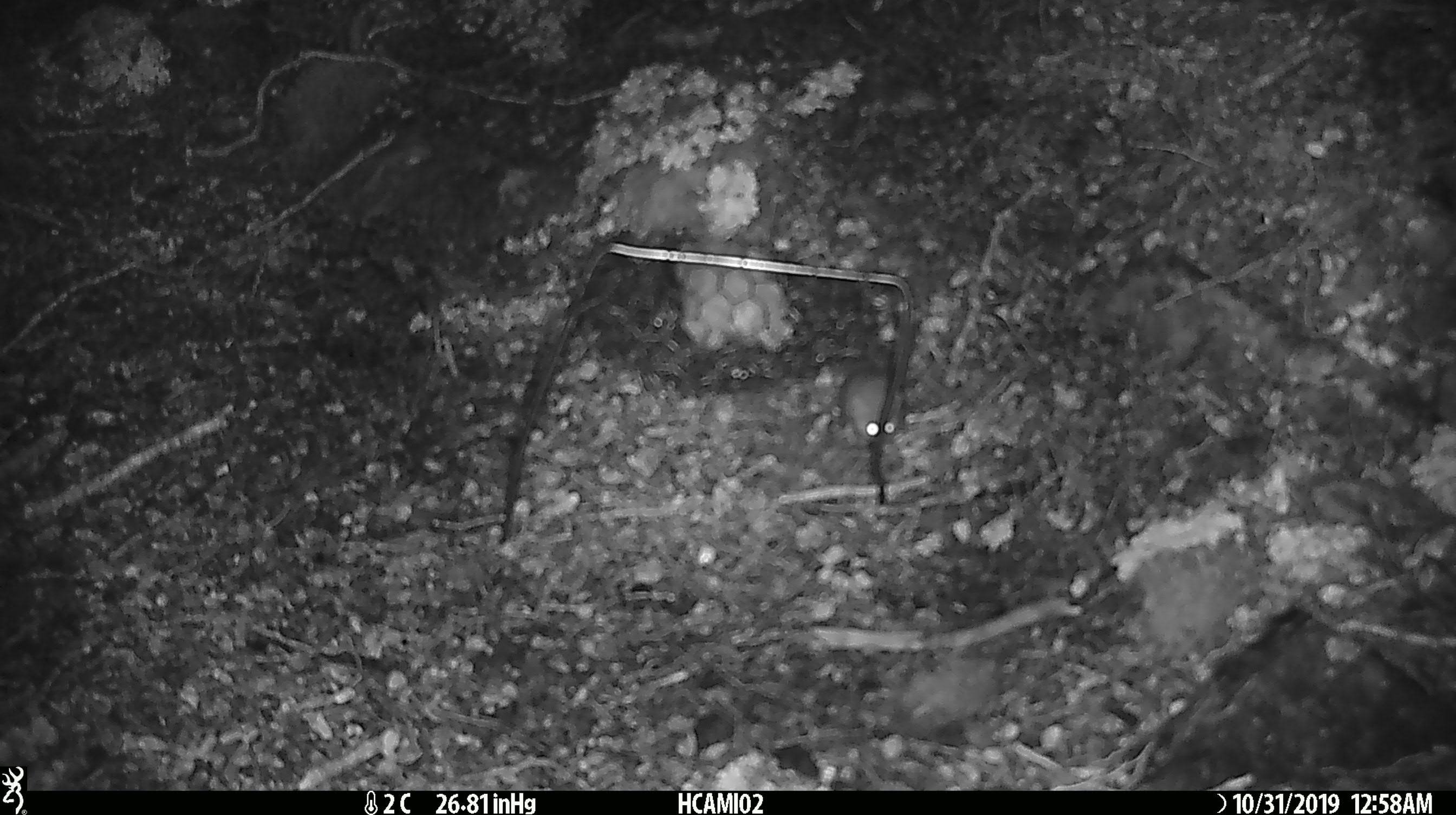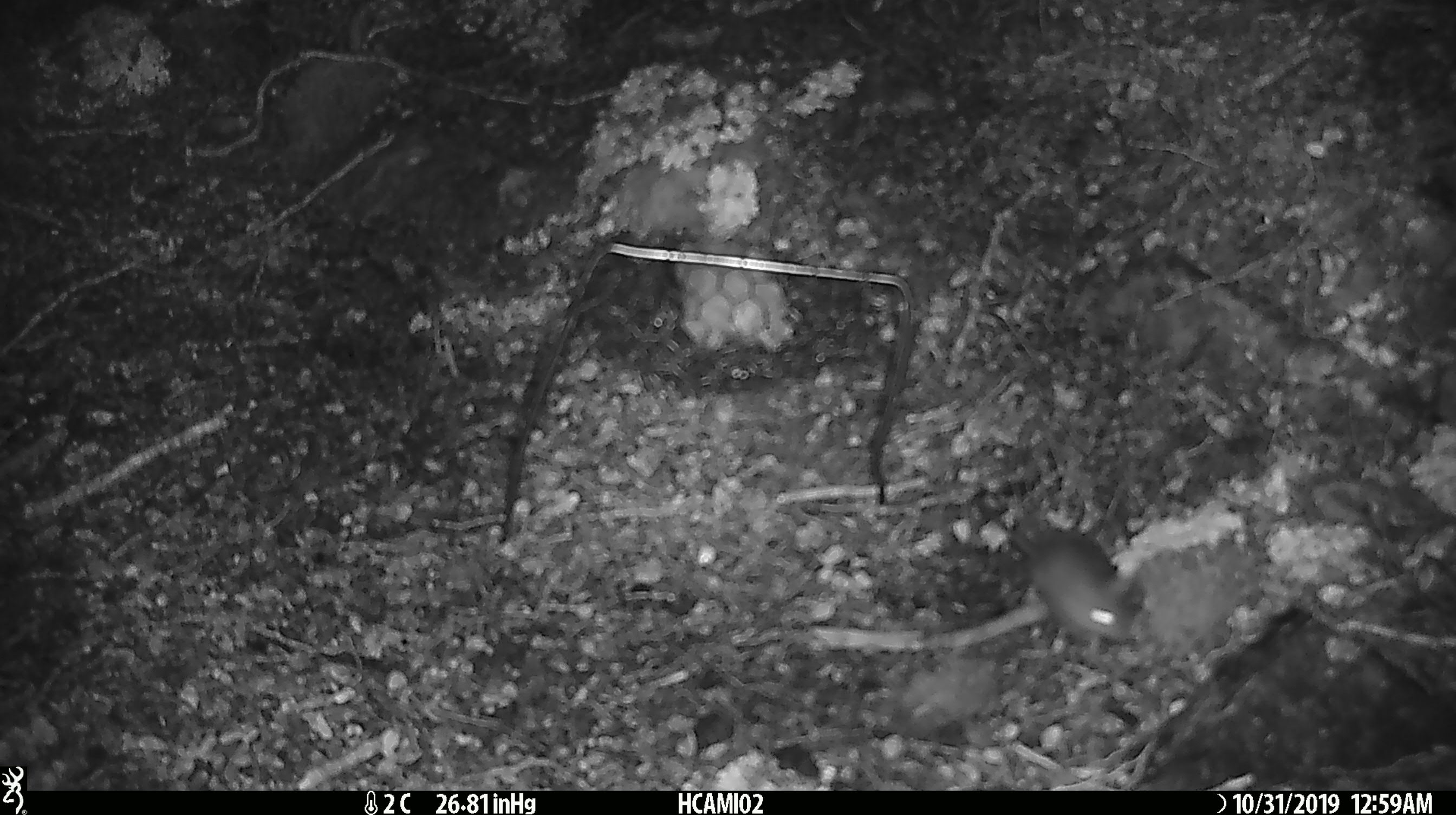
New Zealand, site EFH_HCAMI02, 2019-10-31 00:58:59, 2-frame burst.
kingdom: Animalia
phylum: Chordata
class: Mammalia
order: Rodentia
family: Muridae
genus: Mus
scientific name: Mus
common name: mouse